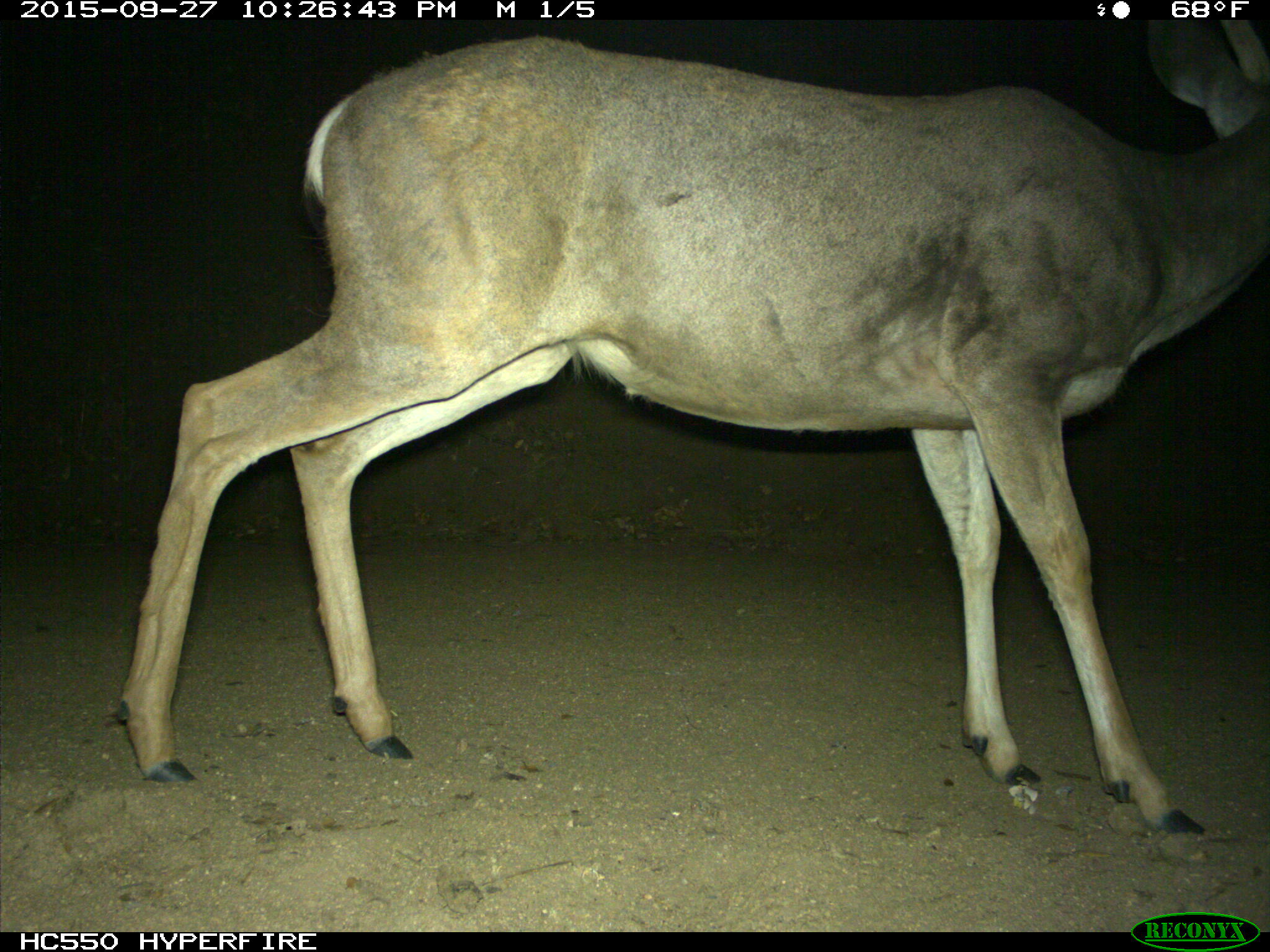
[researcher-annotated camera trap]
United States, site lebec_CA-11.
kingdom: Animalia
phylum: Chordata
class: Mammalia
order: Artiodactyla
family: Cervidae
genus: Odocoileus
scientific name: Odocoileus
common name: deer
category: unidentified deer